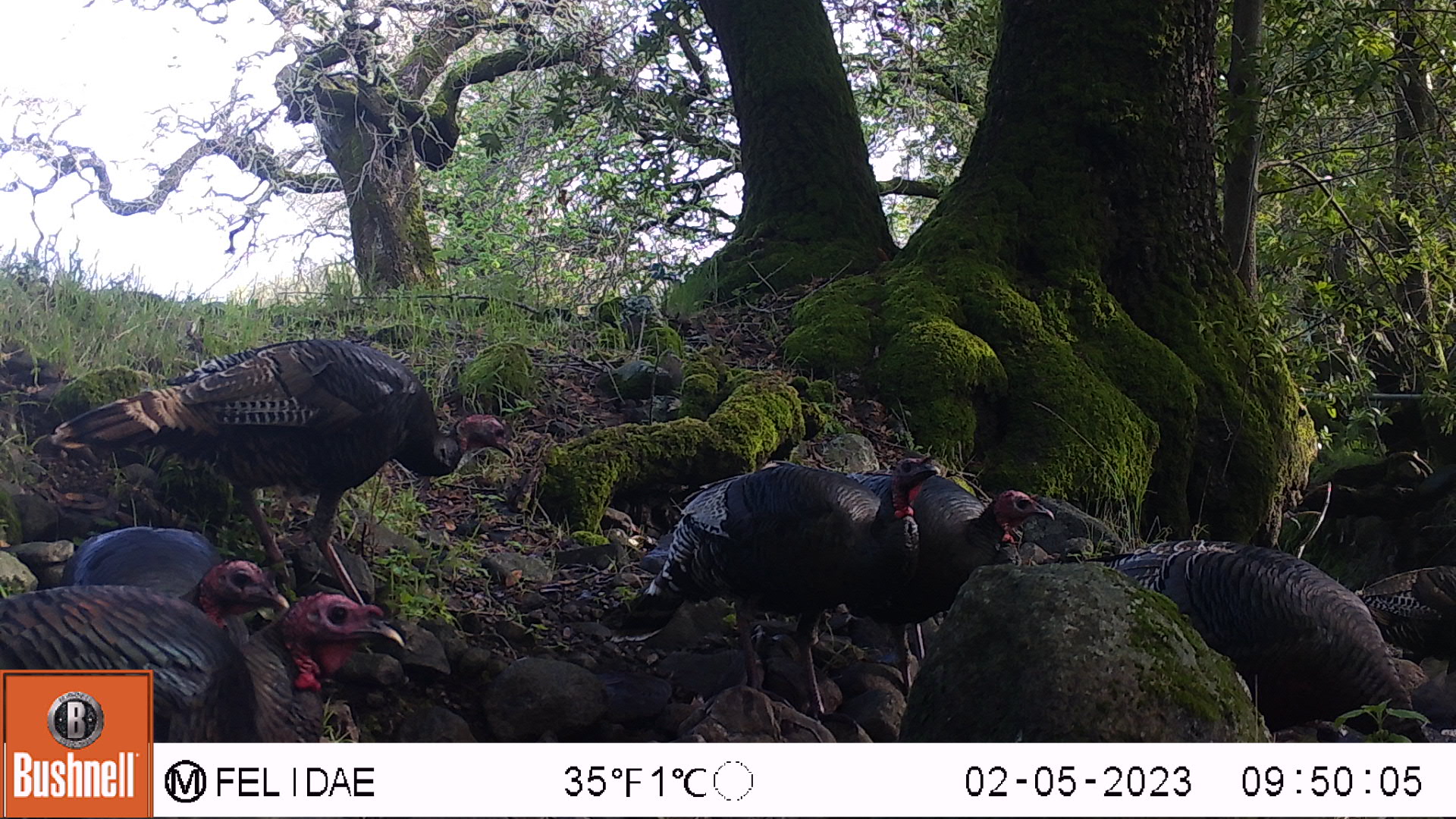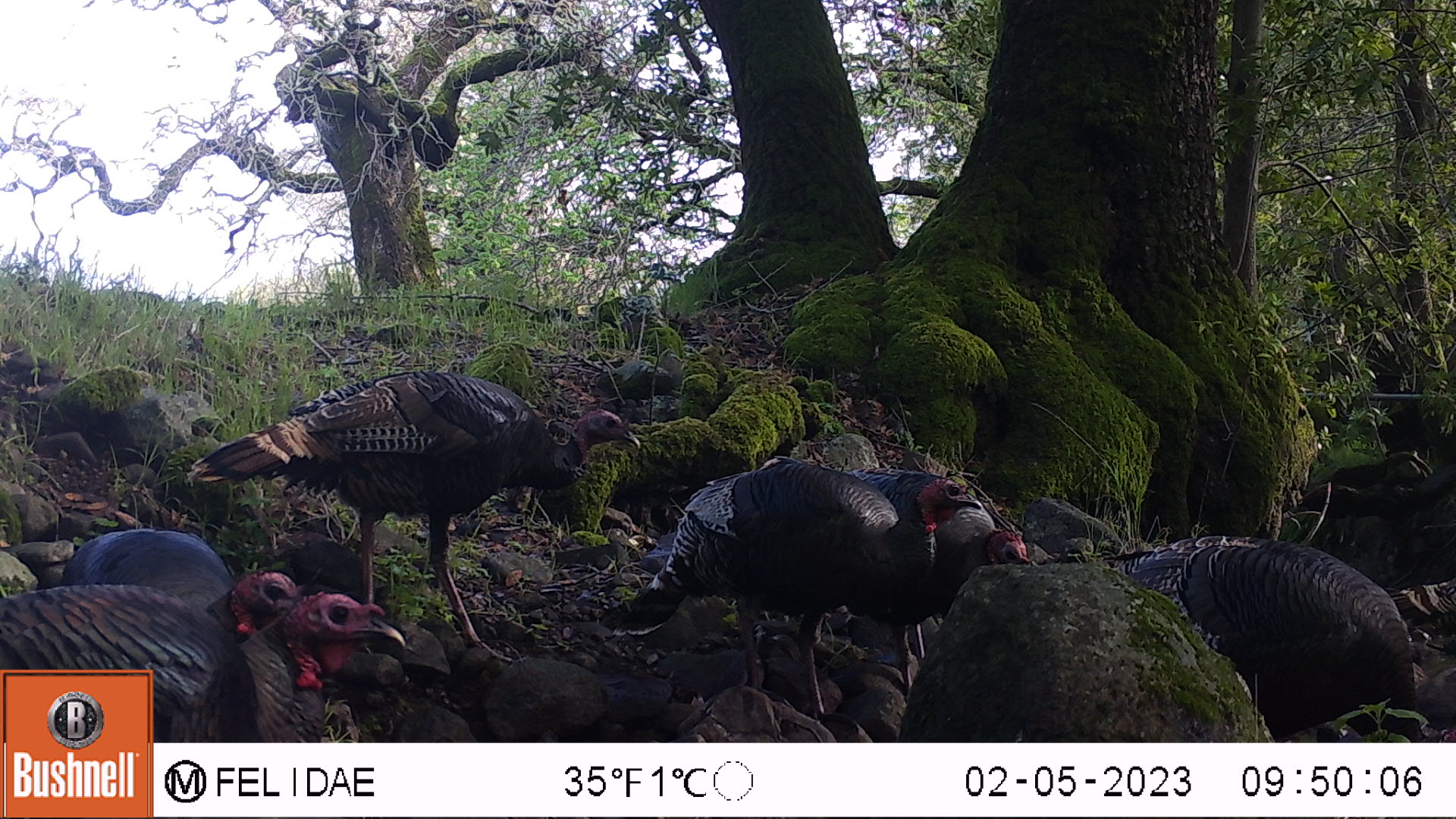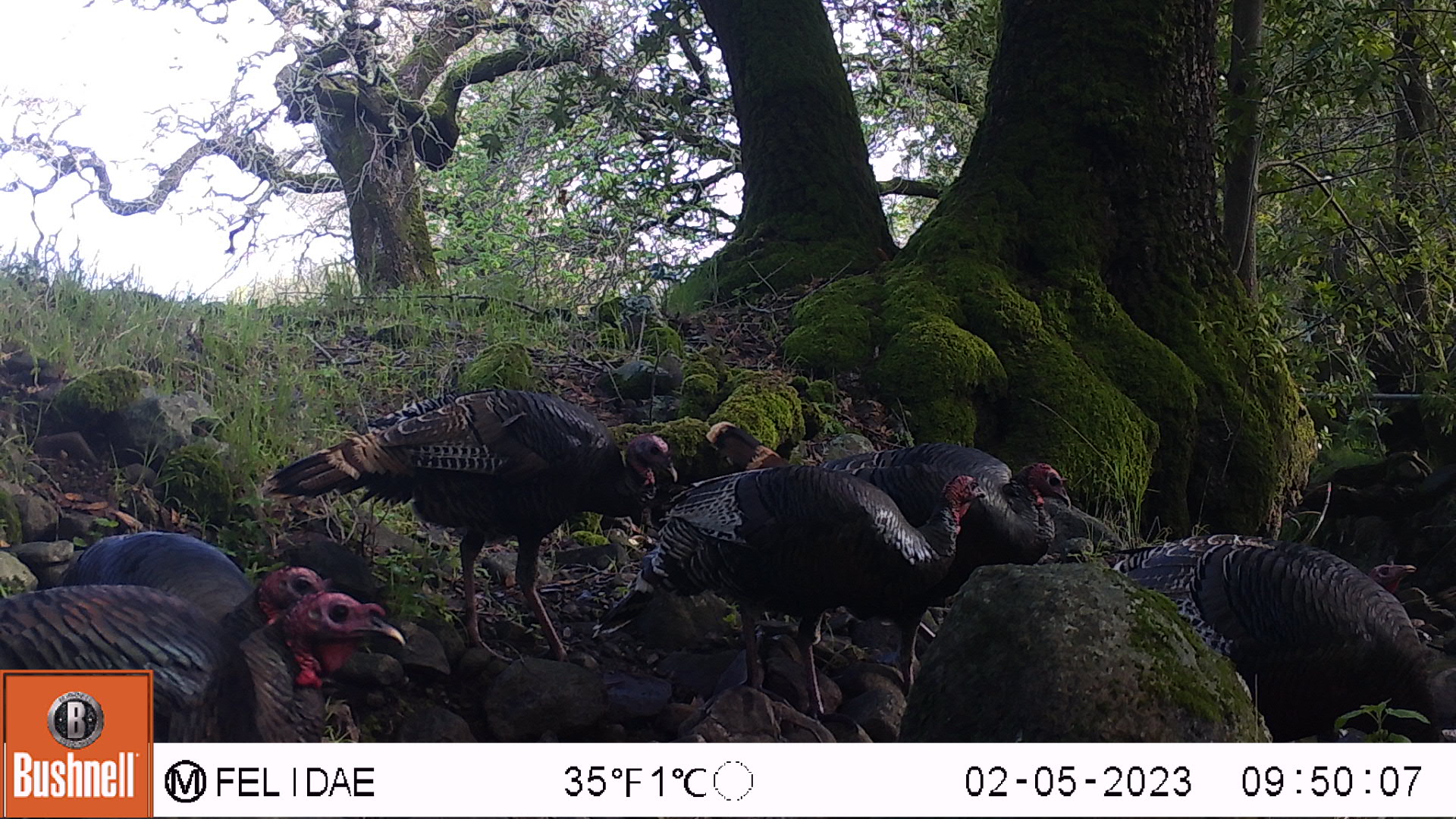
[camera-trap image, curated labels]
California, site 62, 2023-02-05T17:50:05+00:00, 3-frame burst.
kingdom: Animalia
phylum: Chordata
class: Aves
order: Galliformes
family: Phasianidae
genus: Meleagris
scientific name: Meleagris gallopavo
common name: turkey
Turkey (Meleagris gallopavo).